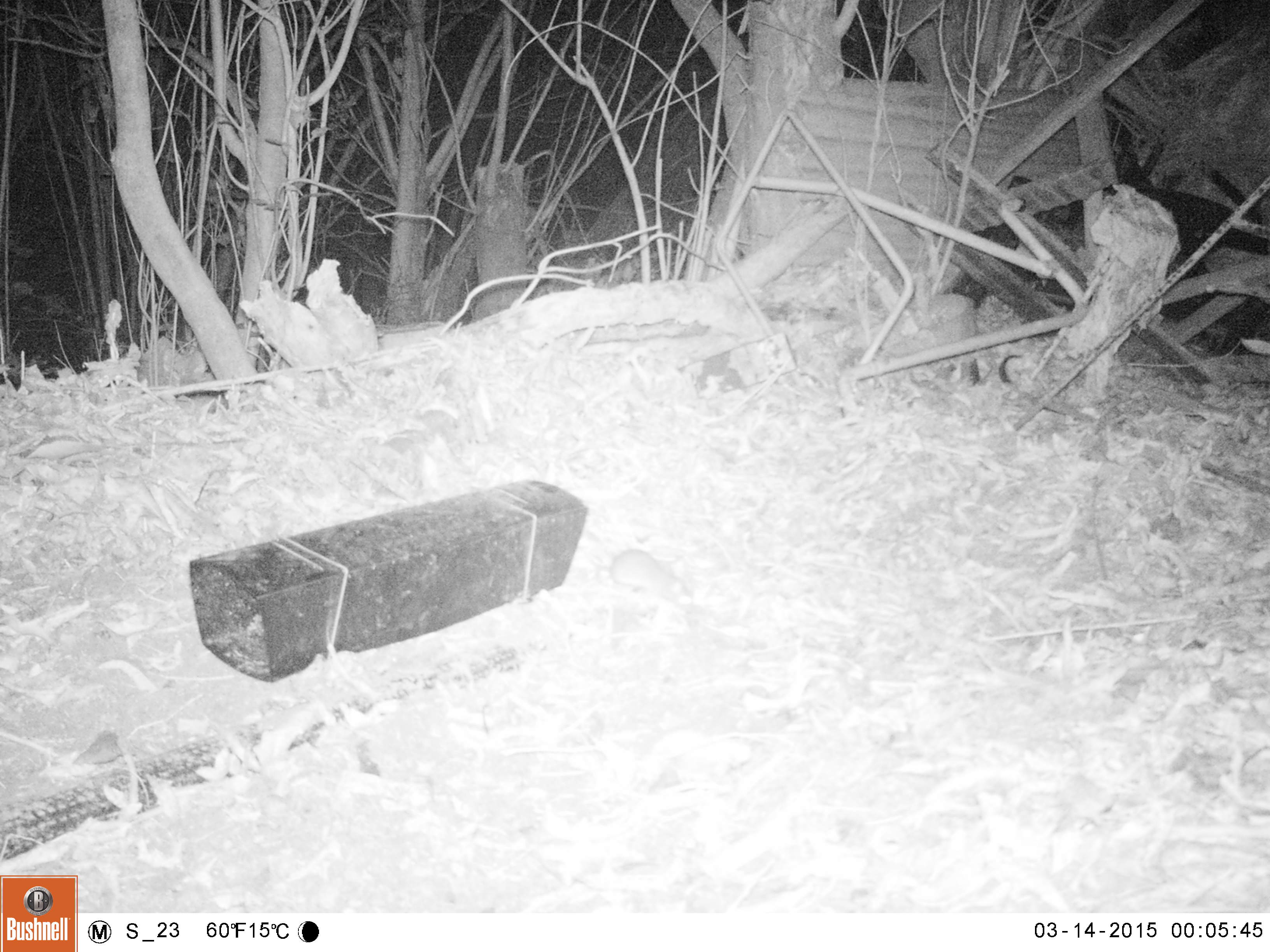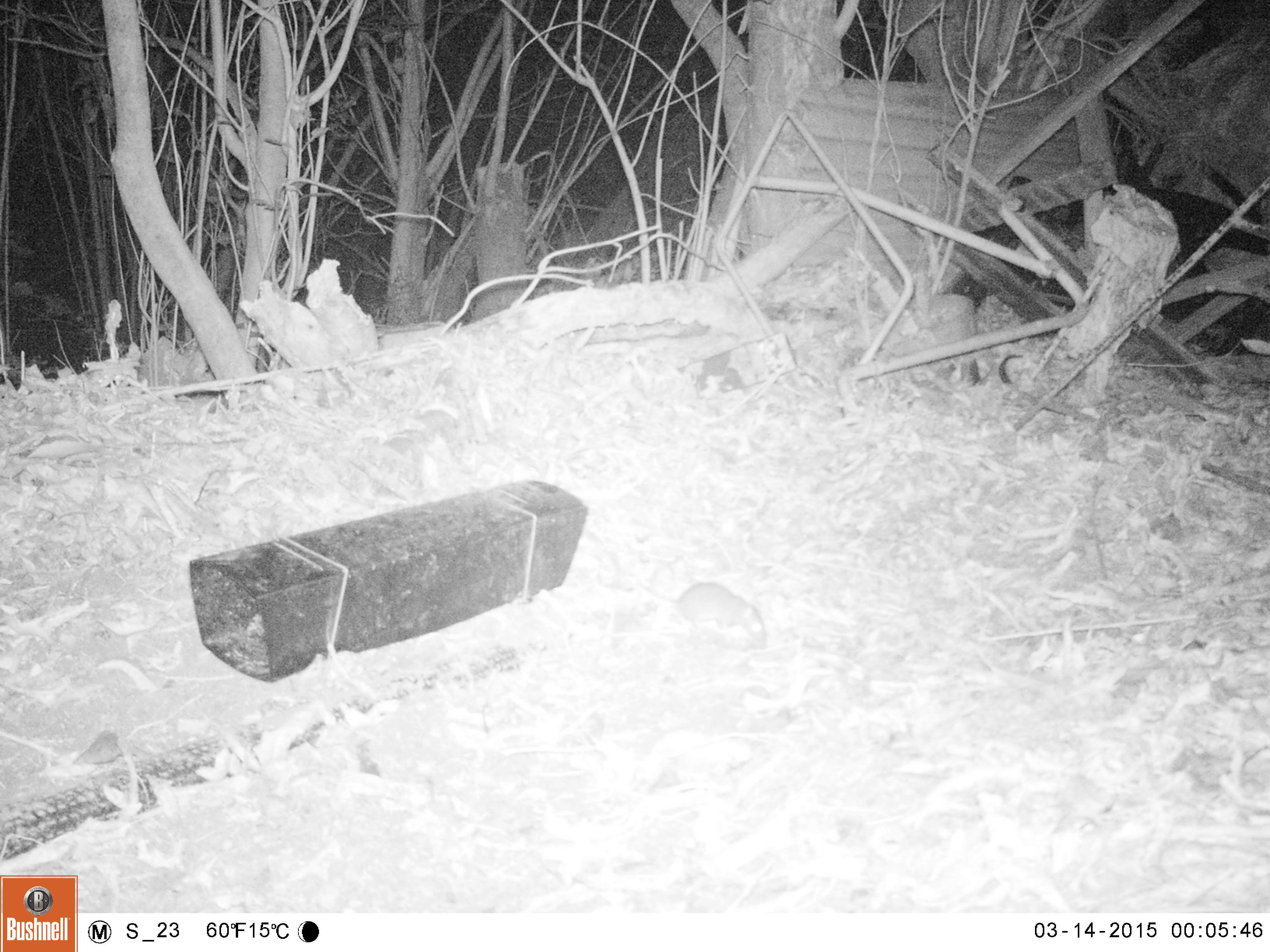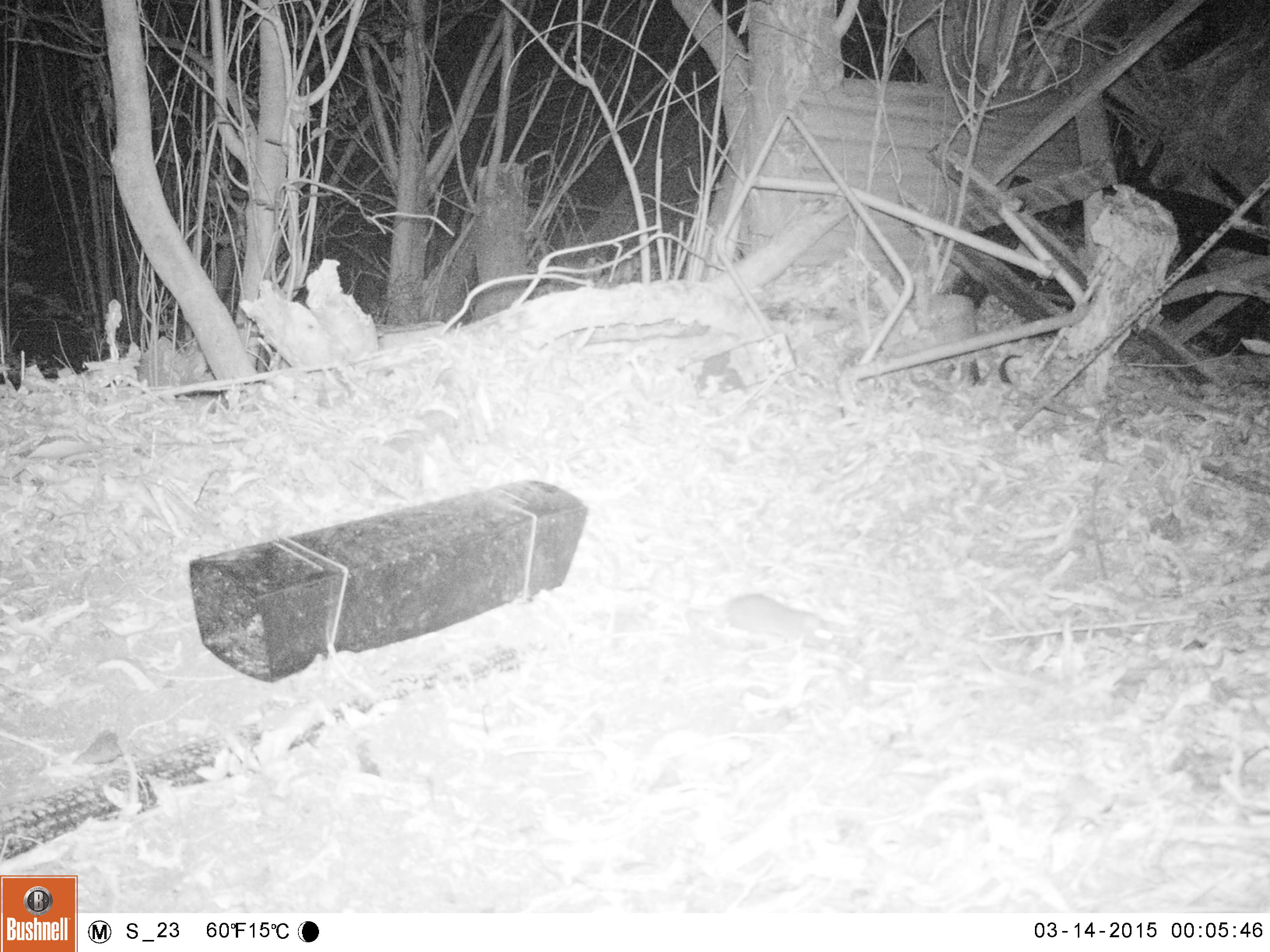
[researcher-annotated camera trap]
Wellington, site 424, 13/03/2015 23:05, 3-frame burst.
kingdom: Animalia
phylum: Chordata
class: Mammalia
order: Rodentia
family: Muridae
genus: Rattus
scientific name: Rattus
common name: rat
Rat (Rattus).